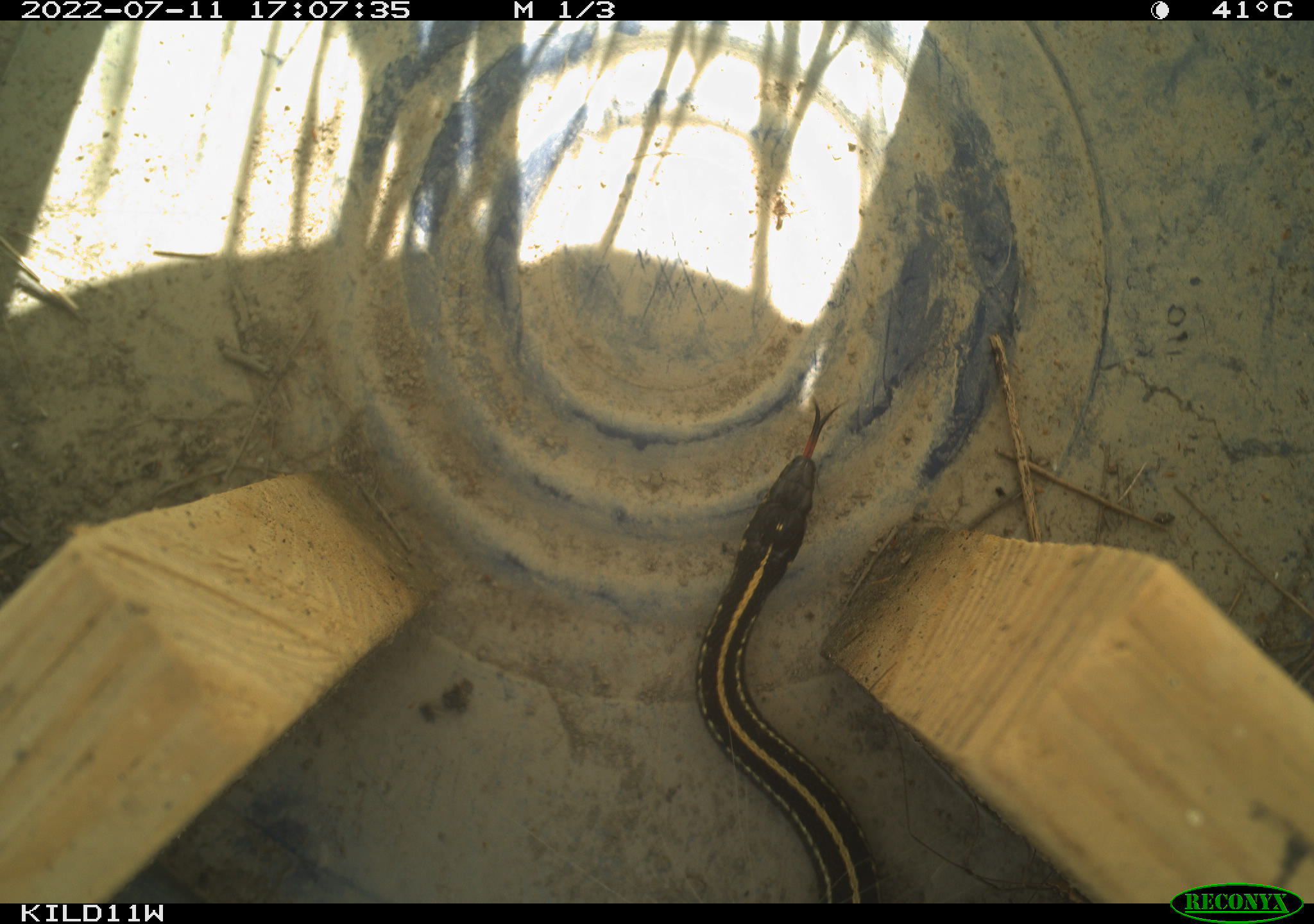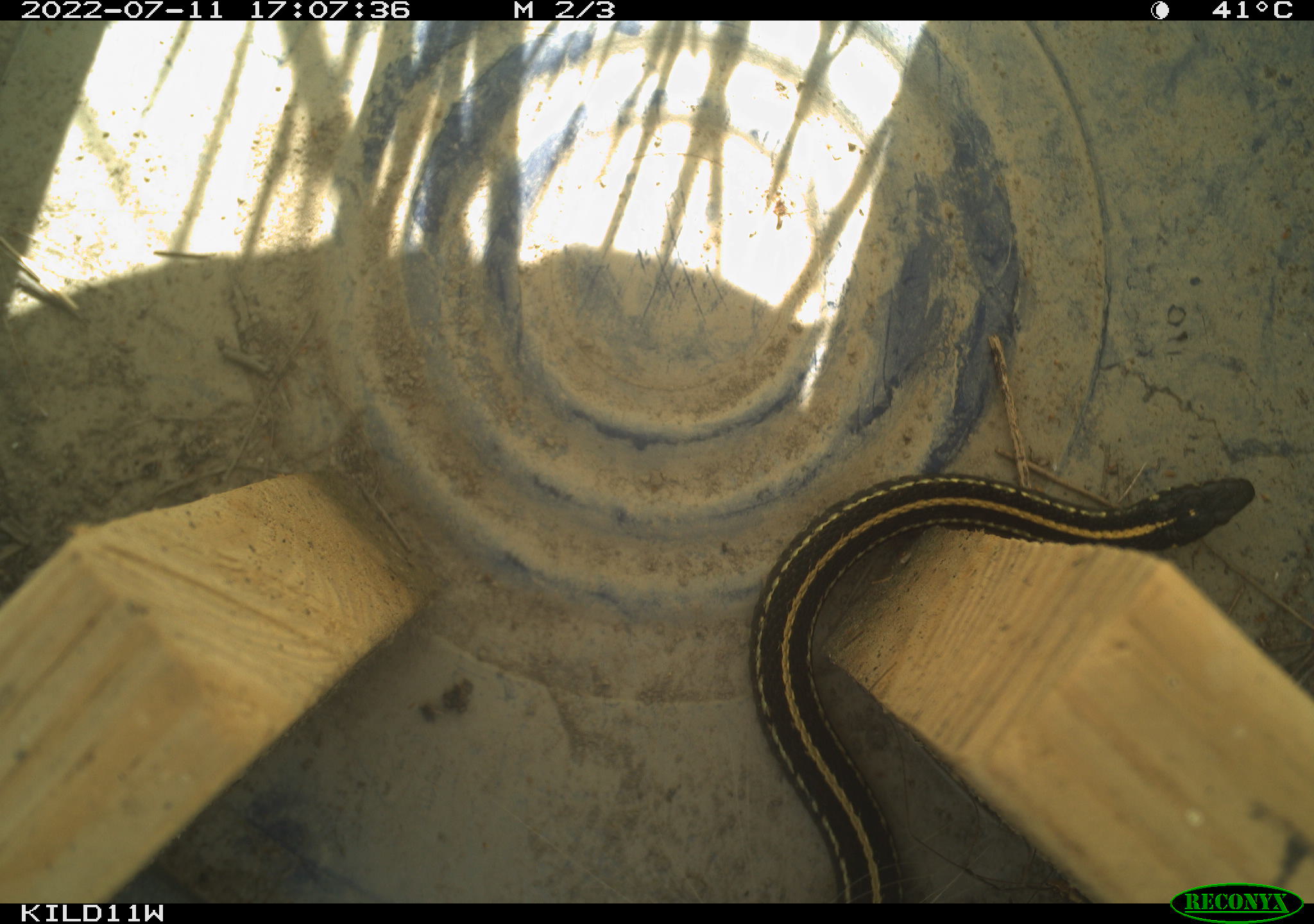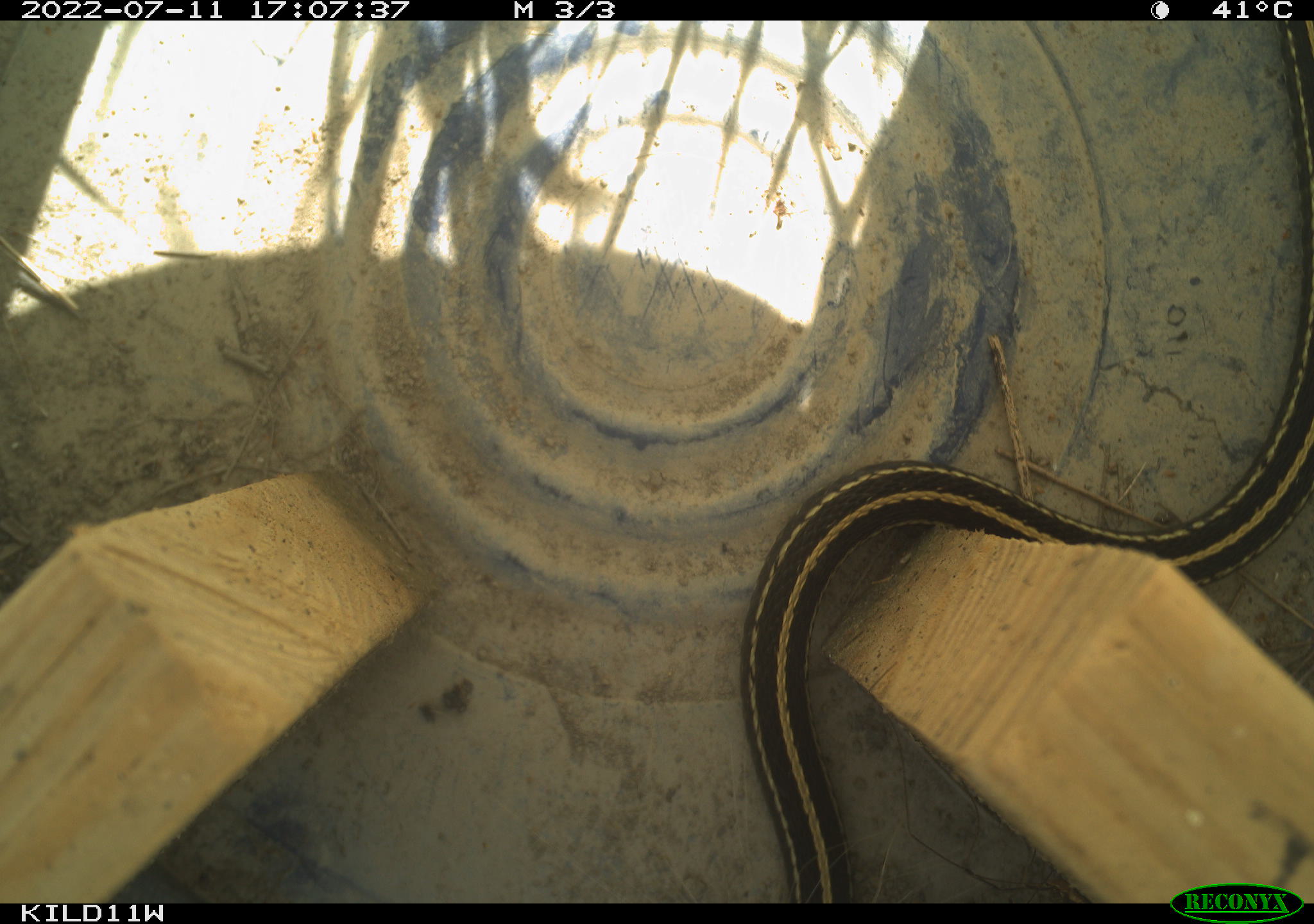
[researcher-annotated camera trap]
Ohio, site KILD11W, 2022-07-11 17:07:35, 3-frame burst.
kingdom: Animalia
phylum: Chordata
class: Reptilia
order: Squamata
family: Colubridae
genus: Thamnophis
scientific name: Thamnophis radix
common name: plains gartersnake